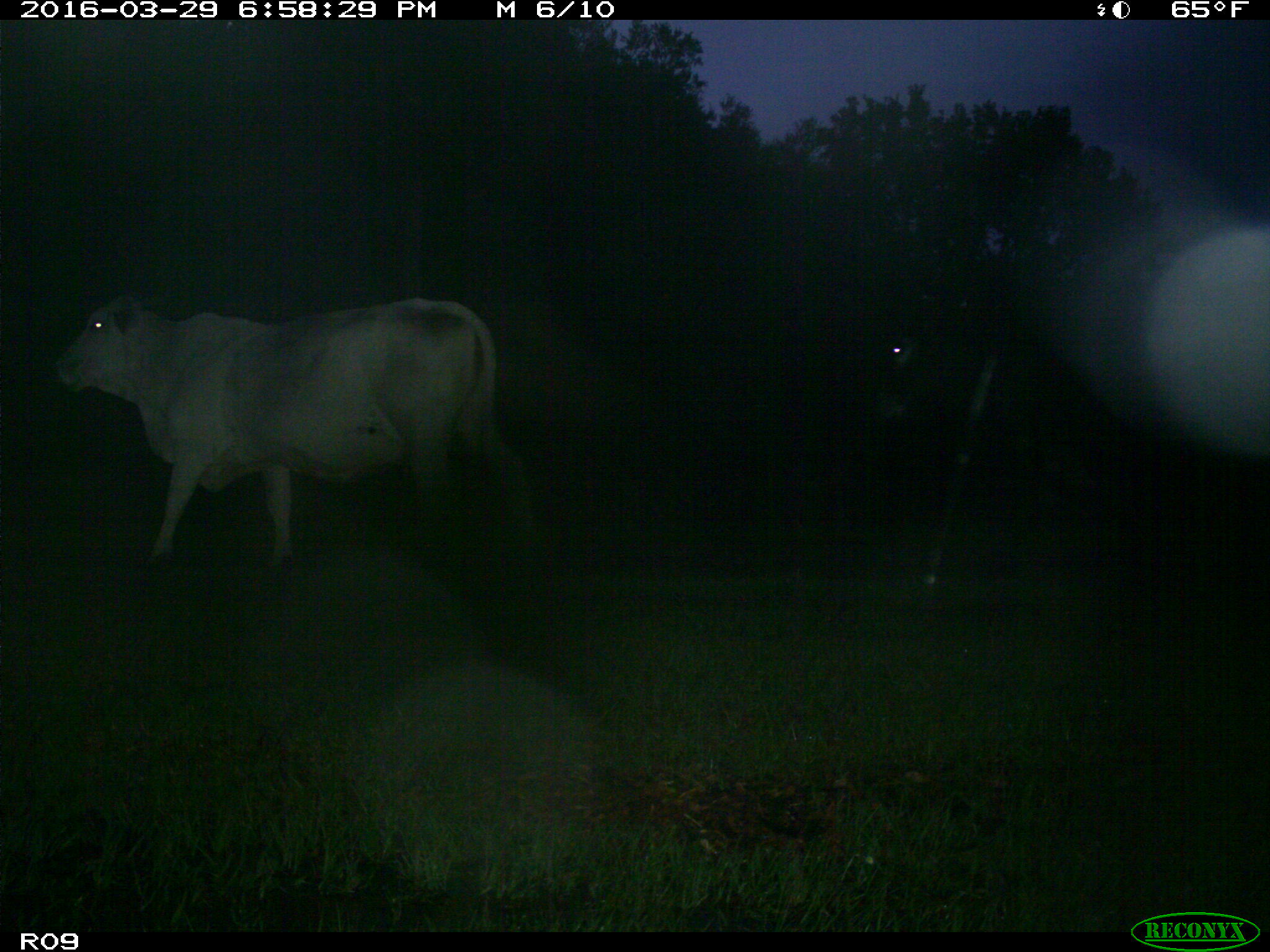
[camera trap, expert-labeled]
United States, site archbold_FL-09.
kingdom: Animalia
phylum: Chordata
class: Mammalia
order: Artiodactyla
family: Bovidae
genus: Bos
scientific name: Bos taurus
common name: domestic cow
Bos taurus (domestic cow).